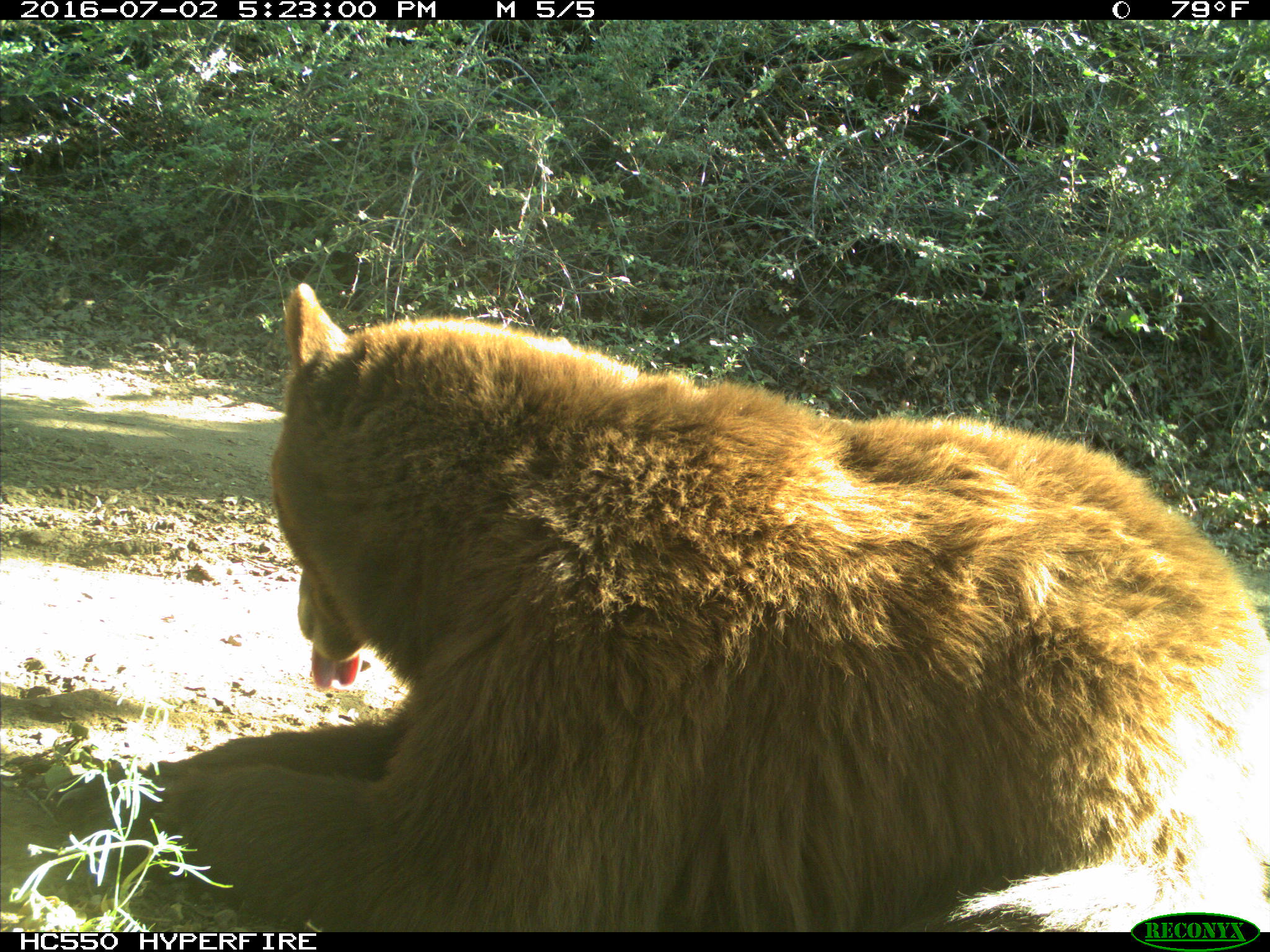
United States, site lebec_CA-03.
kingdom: Animalia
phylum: Chordata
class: Mammalia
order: Carnivora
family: Ursidae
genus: Ursus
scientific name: Ursus americanus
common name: american black bear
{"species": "Ursus americanus (american black bear)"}